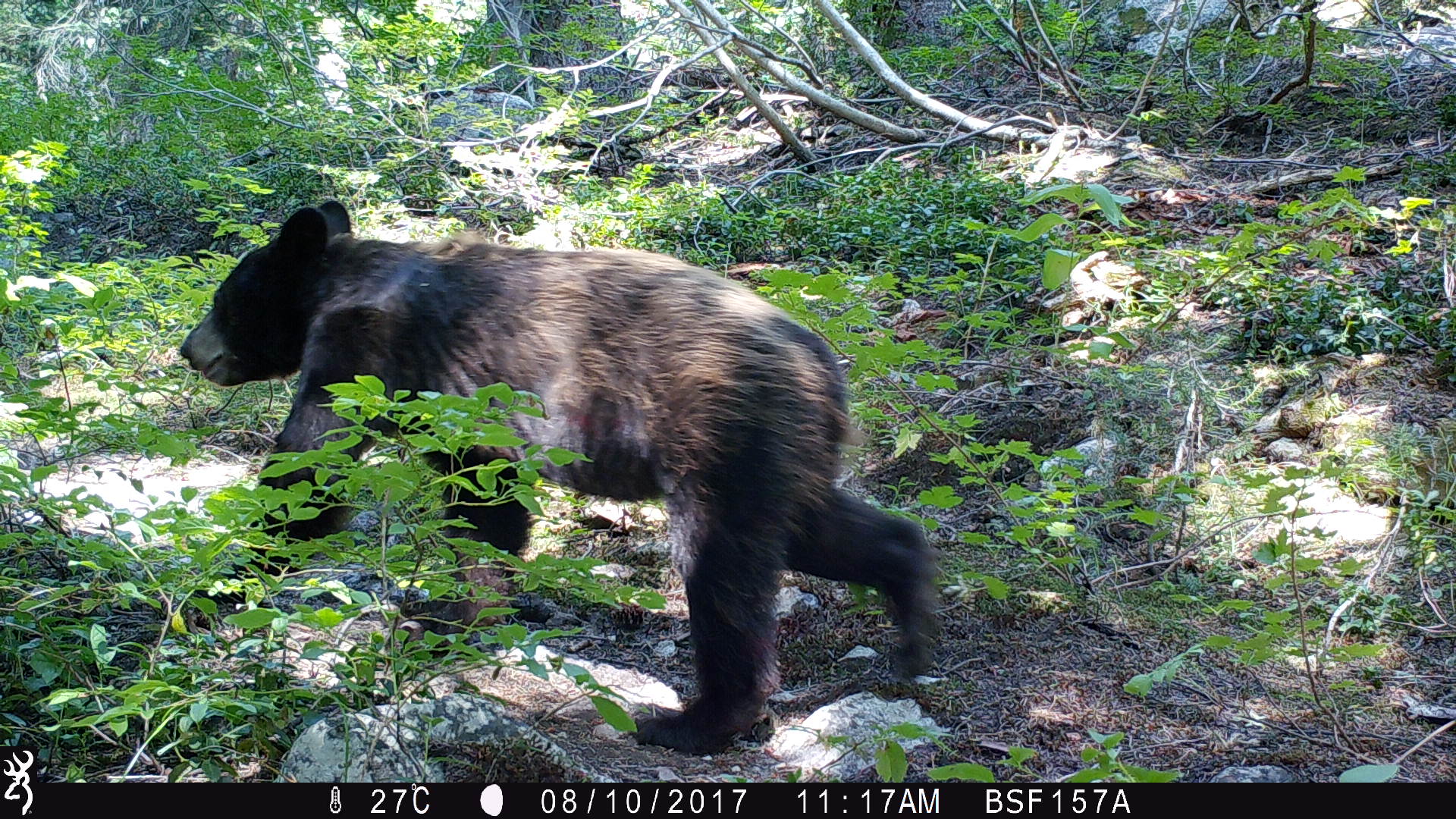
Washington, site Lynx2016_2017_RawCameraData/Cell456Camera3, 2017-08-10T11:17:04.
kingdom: Animalia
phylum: Chordata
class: Mammalia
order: Carnivora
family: Ursidae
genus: Ursus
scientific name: Ursus americanus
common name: american black bear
Ursus americanus (american black bear). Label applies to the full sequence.